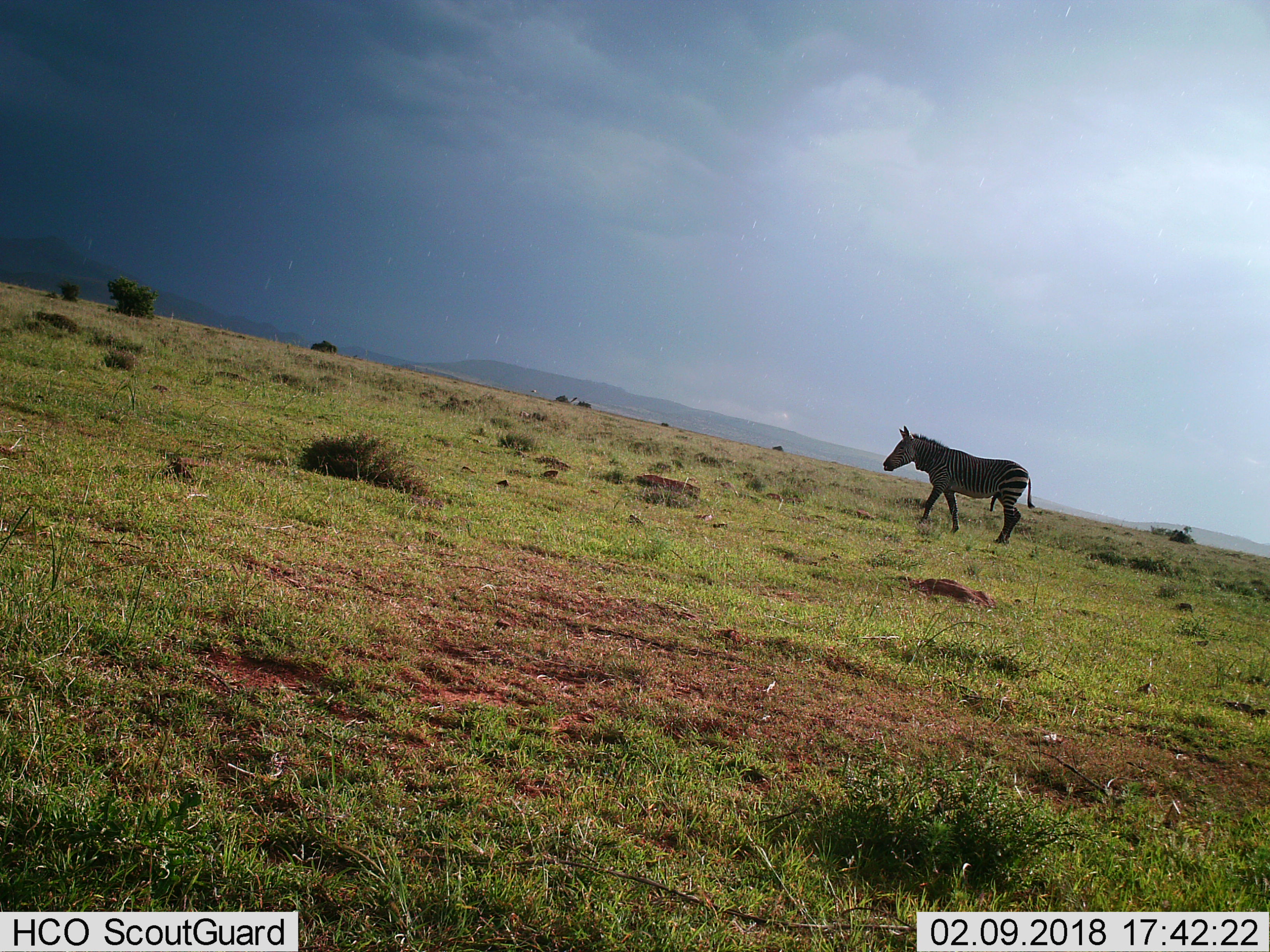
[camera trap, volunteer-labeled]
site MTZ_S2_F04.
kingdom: Animalia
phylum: Chordata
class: Mammalia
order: Perissodactyla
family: Equidae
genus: Equus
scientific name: Equus zebra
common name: mountain zebra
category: zebramountain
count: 1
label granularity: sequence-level